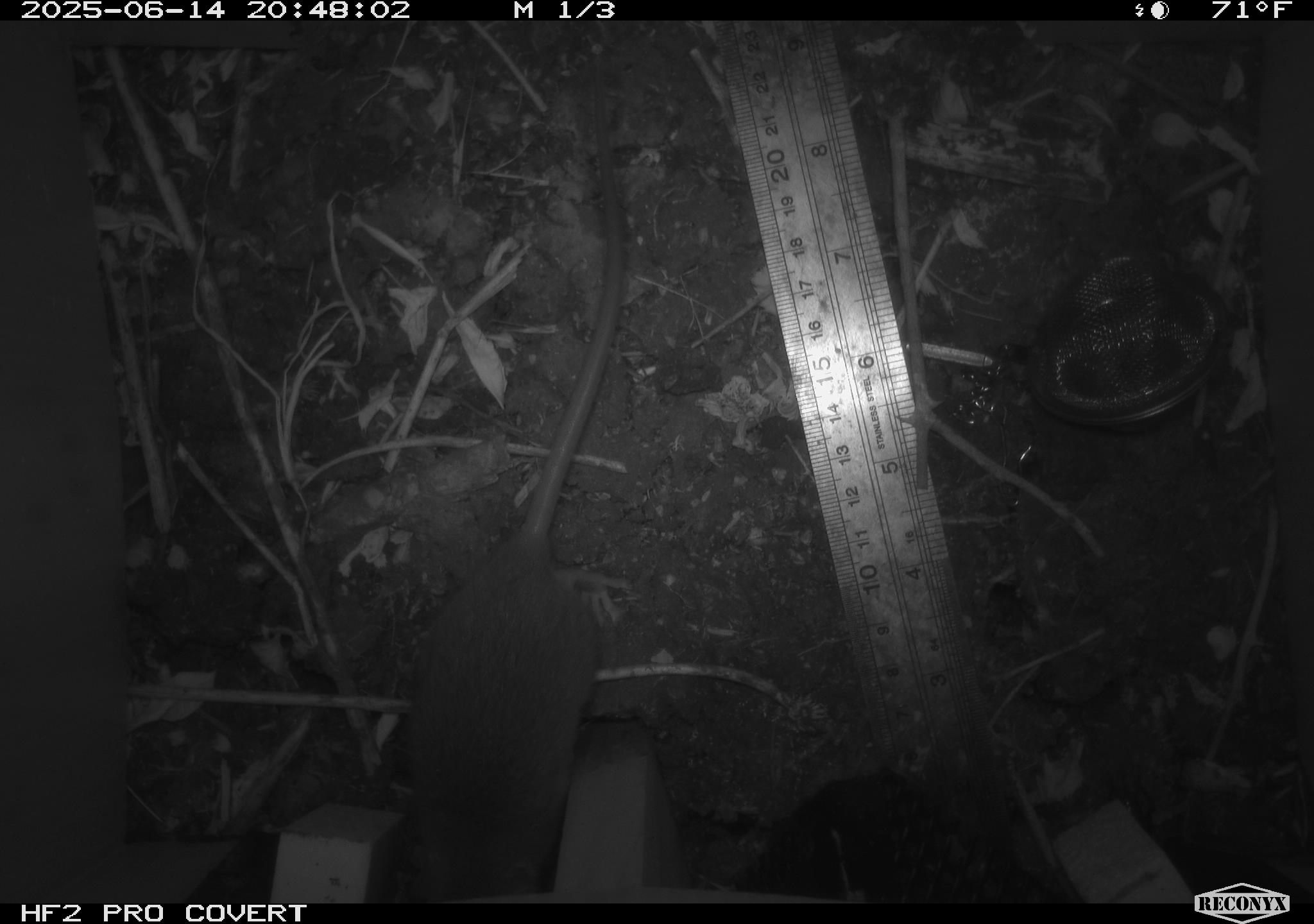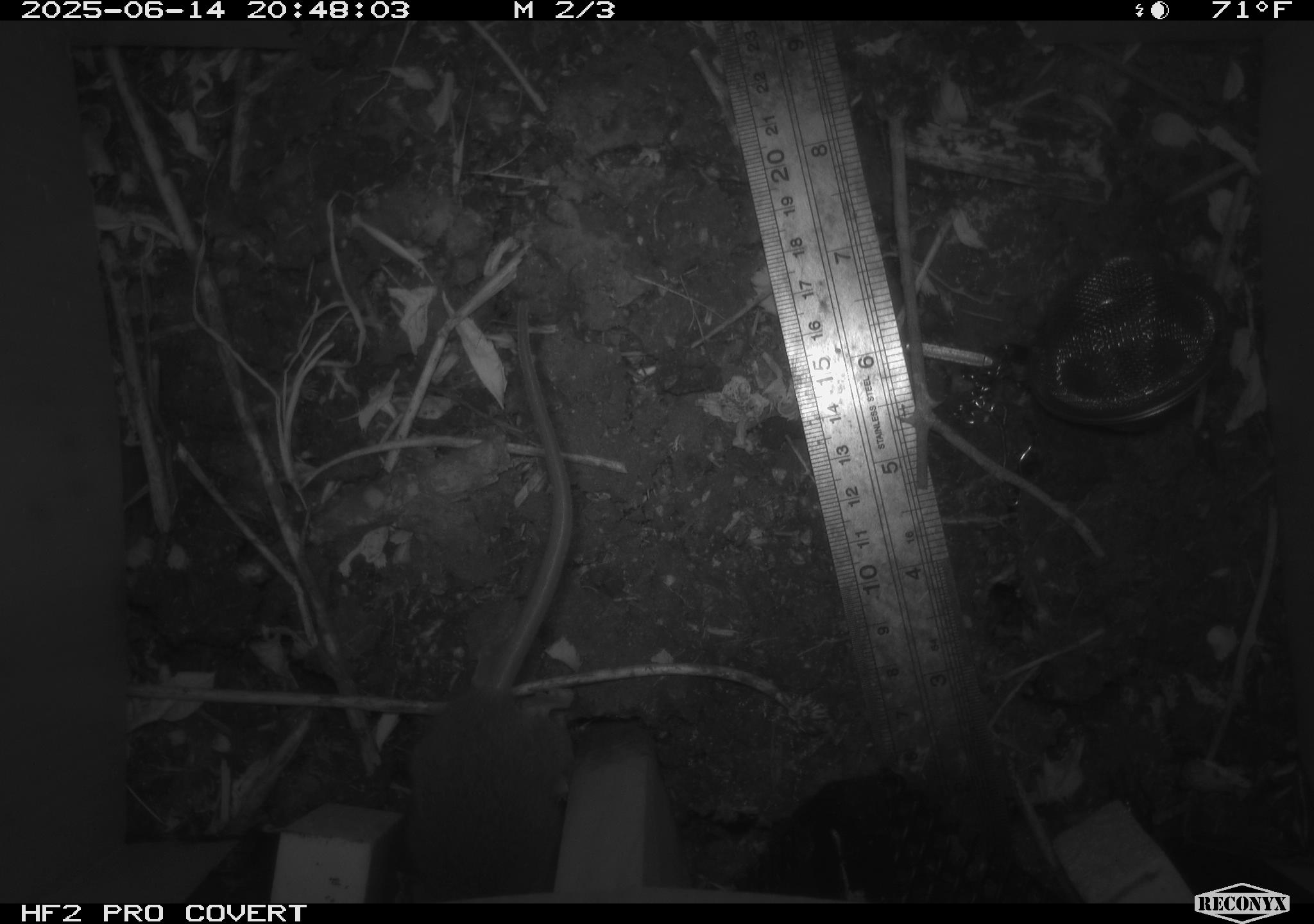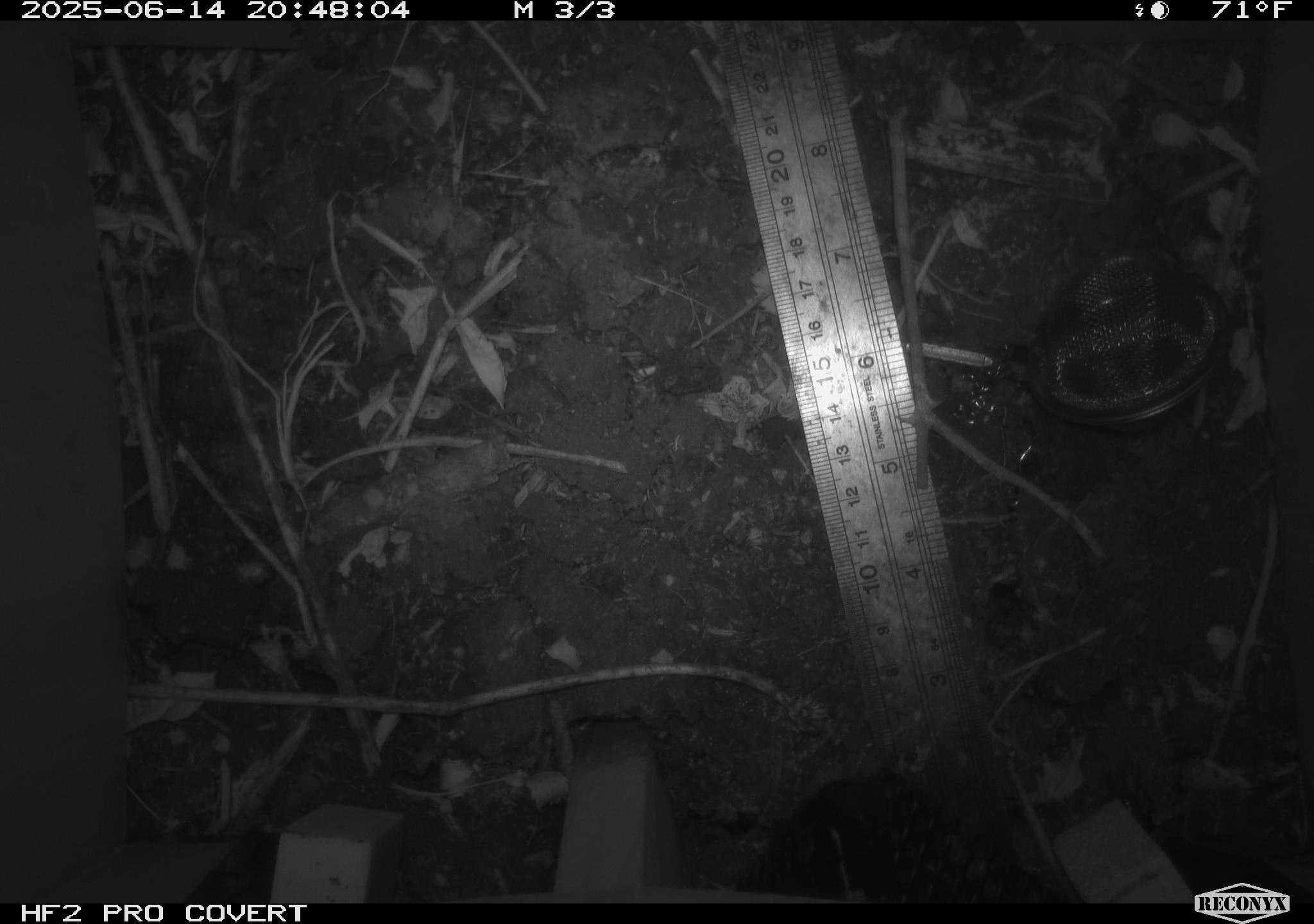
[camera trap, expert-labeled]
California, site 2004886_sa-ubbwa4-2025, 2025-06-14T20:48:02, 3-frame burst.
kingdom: Animalia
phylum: Chordata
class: Mammalia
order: Rodentia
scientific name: Rodentia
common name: rodent